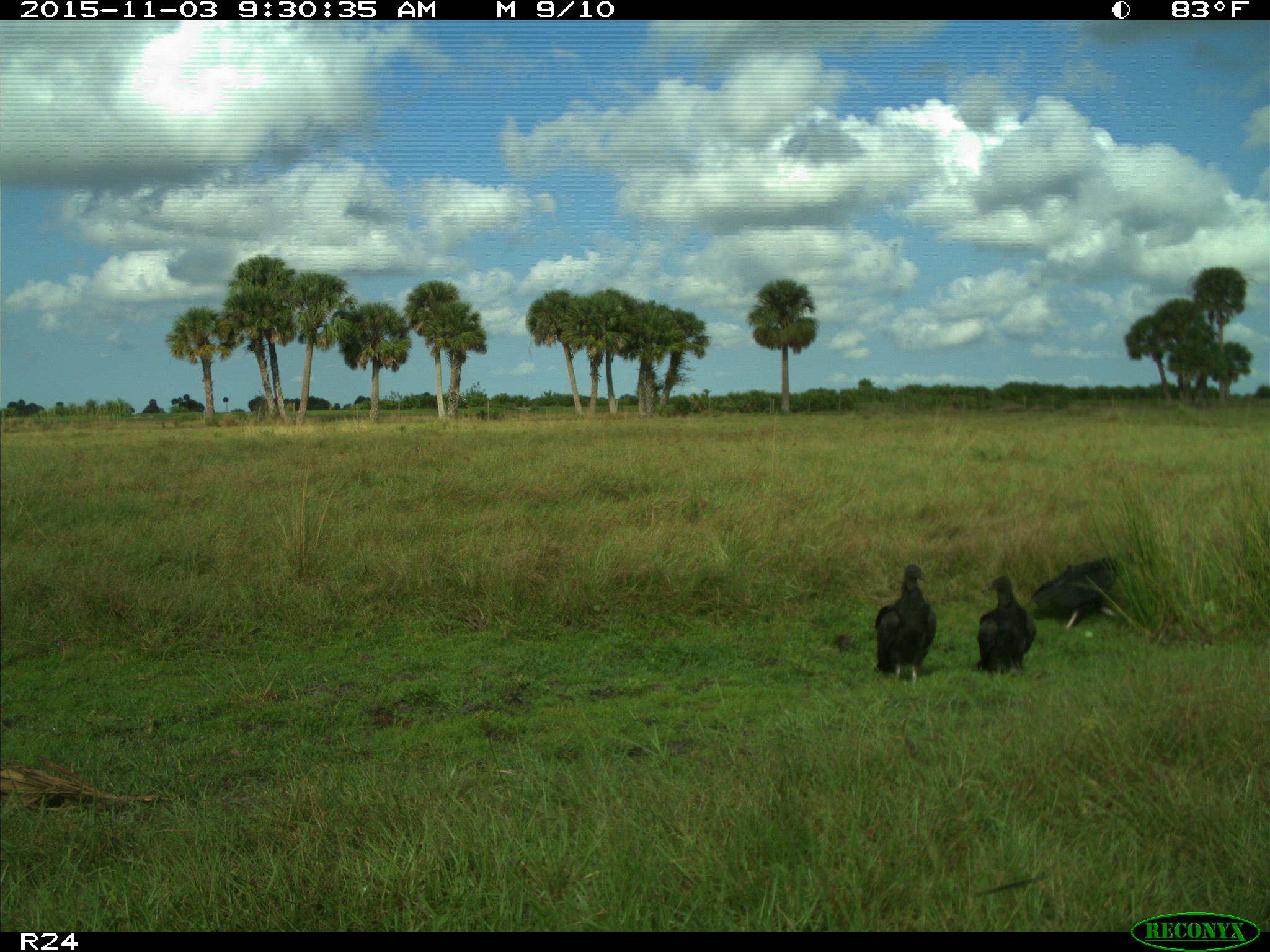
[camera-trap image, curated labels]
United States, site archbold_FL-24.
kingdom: Animalia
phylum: Chordata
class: Aves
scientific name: Aves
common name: birds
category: unidentified bird